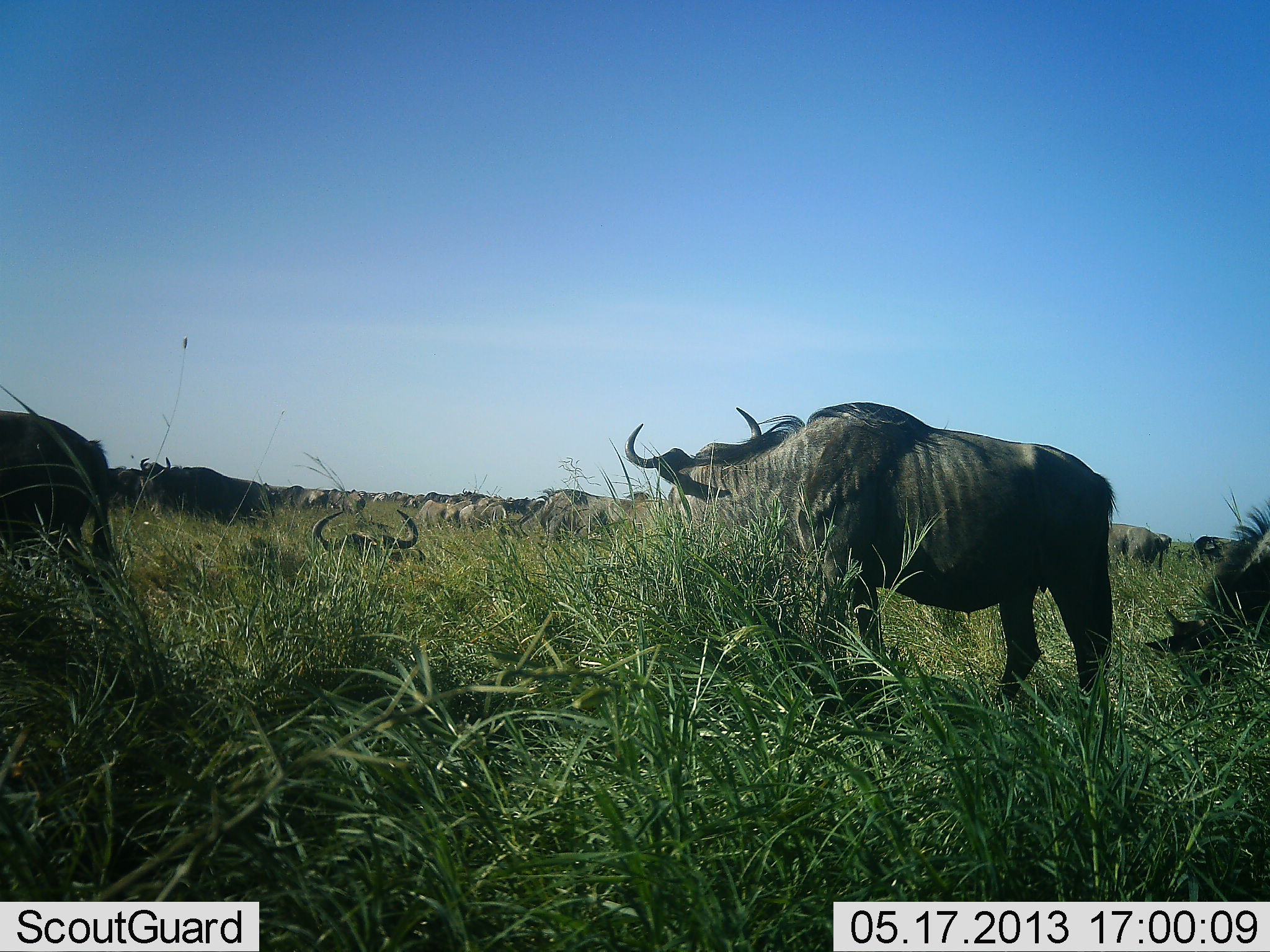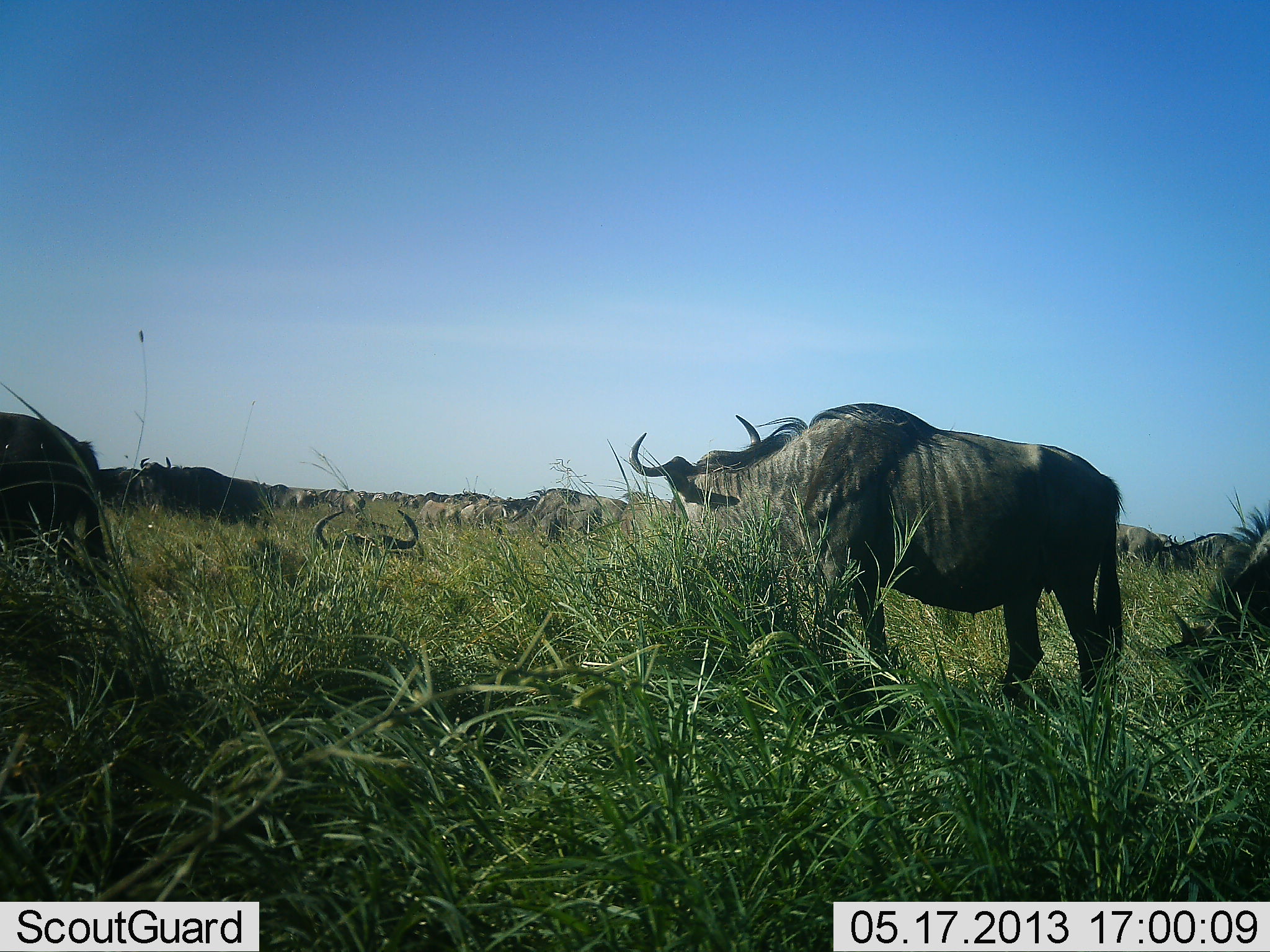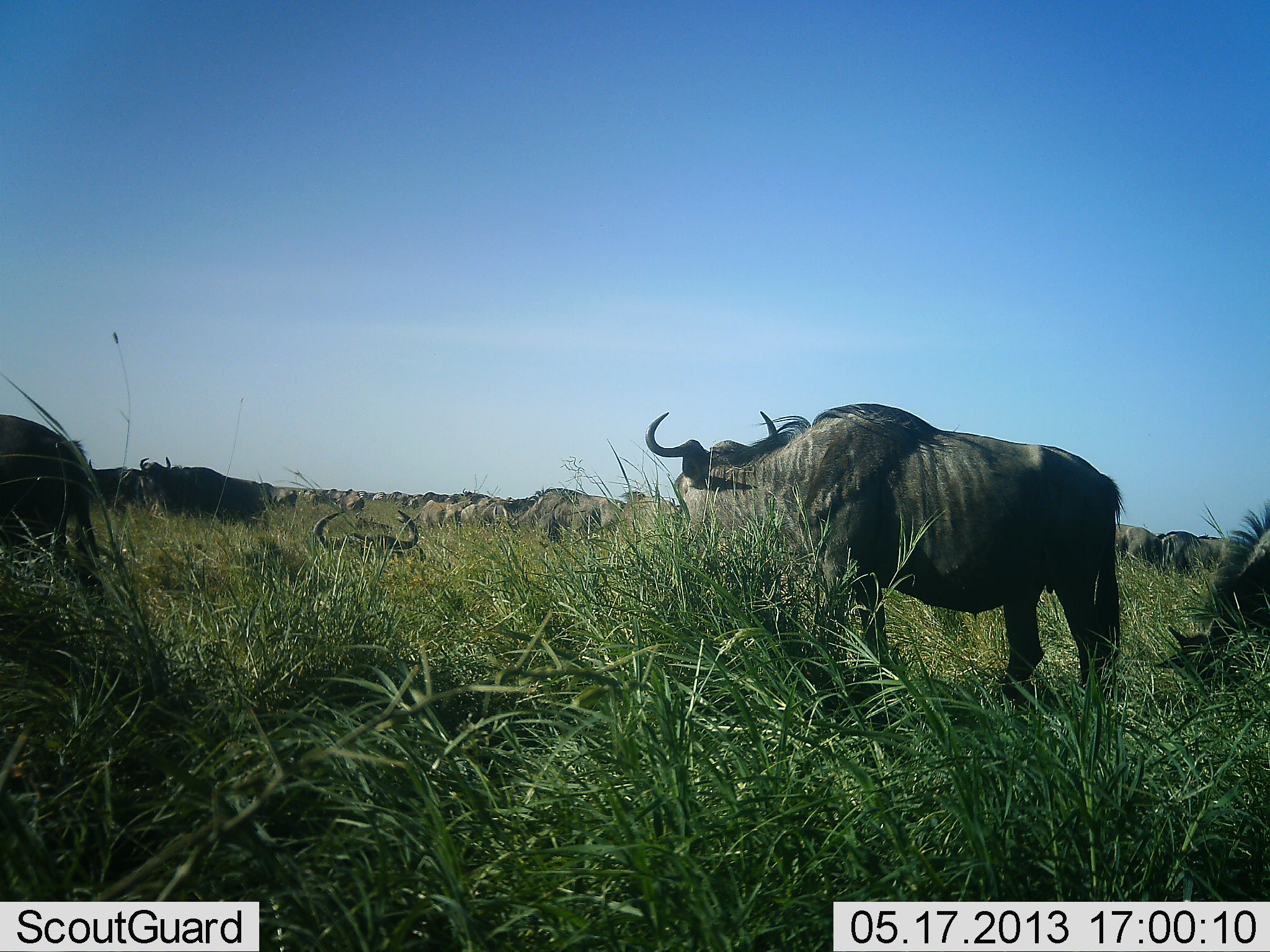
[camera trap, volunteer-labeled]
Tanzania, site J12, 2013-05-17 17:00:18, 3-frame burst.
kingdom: Animalia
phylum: Chordata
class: Mammalia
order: Artiodactyla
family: Bovidae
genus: Connochaetes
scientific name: Connochaetes taurinus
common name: blue wildebeest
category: wildebeest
Wildebeest (blue wildebeest) (Connochaetes taurinus), count 11-50. Behavior (volunteer vote fractions): standing 74%, resting 68%, moving 26%, interacting 16%. Young present (vote fraction): 0%. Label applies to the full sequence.